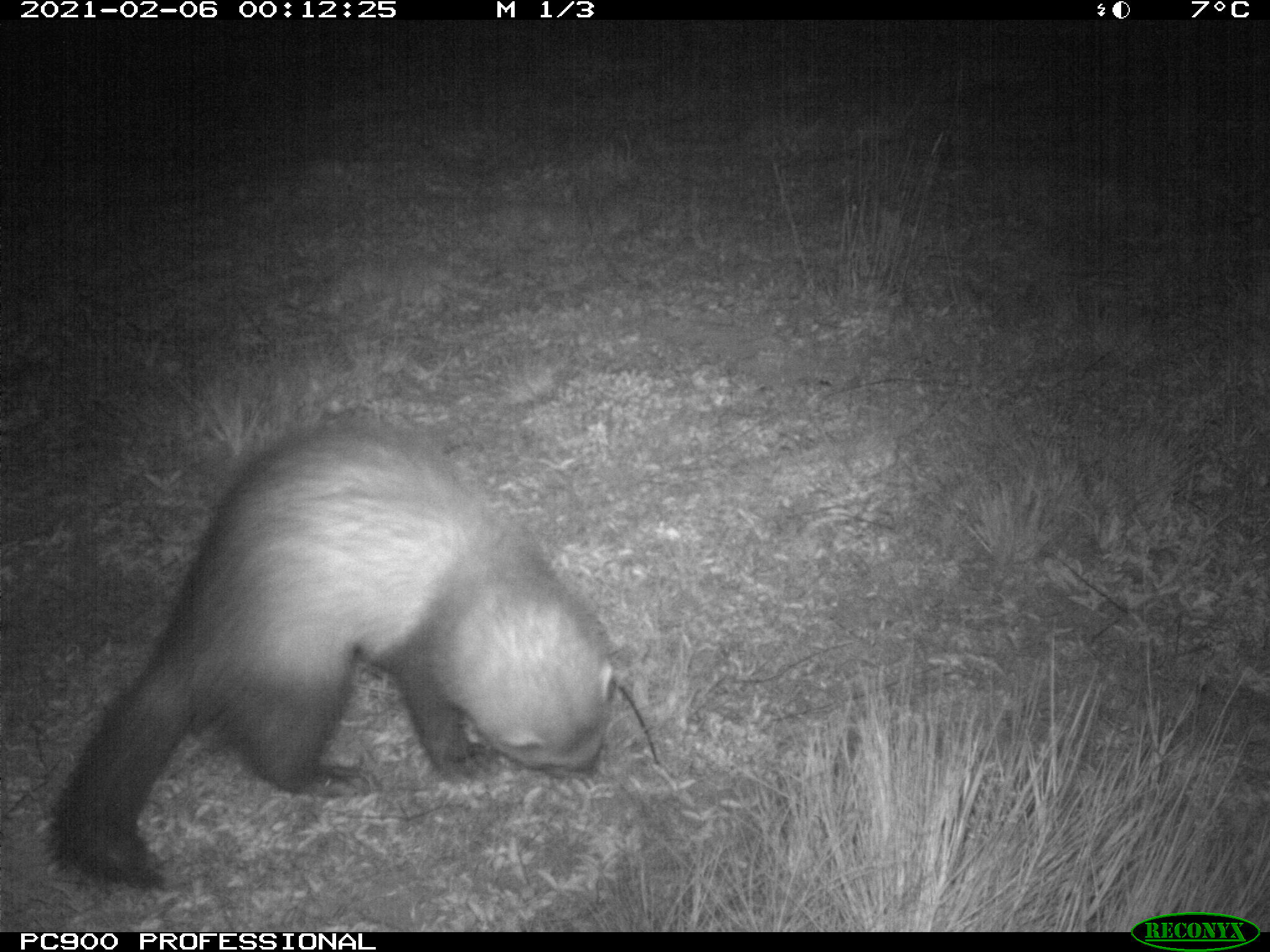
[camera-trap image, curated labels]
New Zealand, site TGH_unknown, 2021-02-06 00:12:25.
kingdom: Animalia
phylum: Chordata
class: Mammalia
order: Carnivora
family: Mustelidae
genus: Mustela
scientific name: Mustela furo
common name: ferret